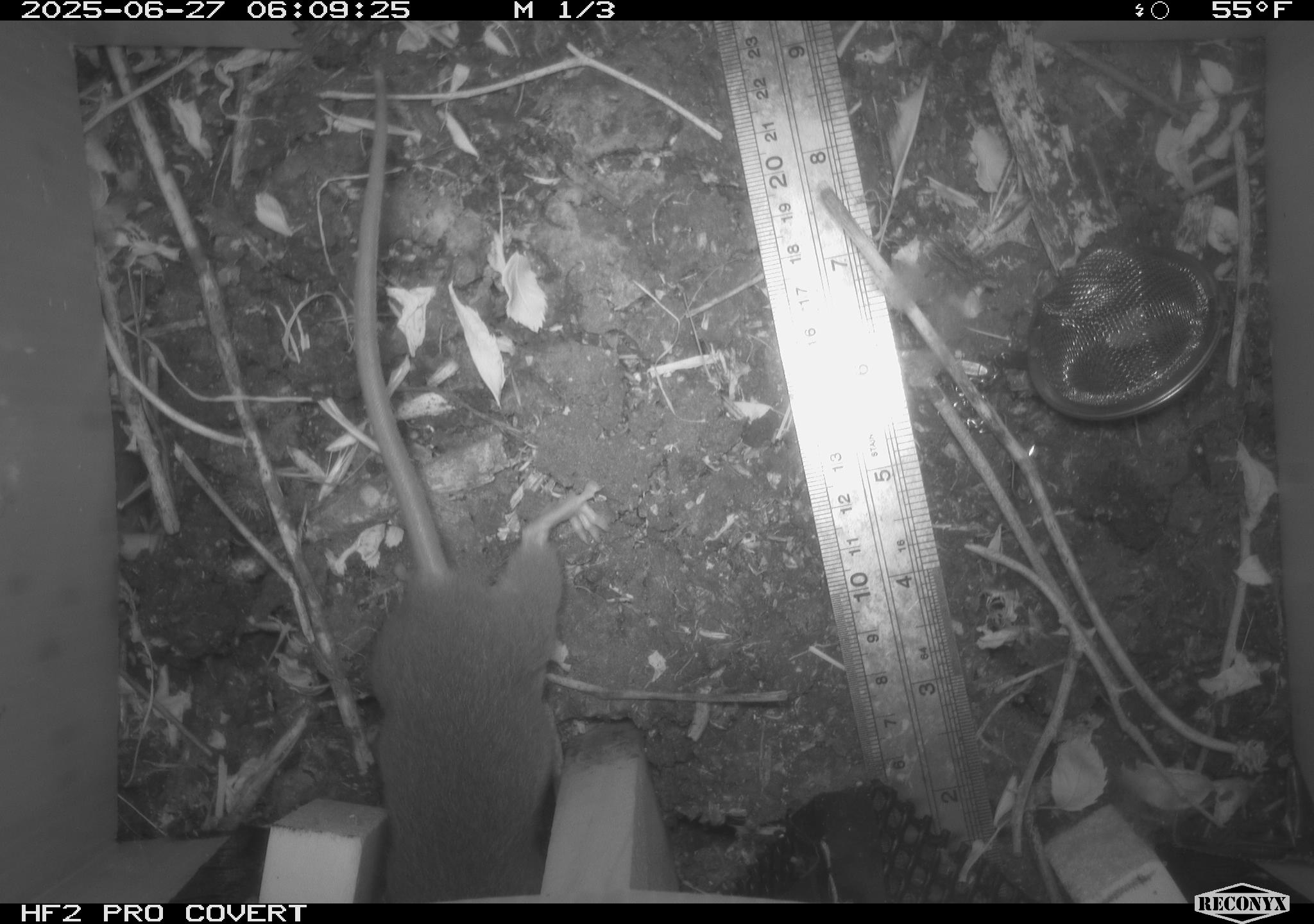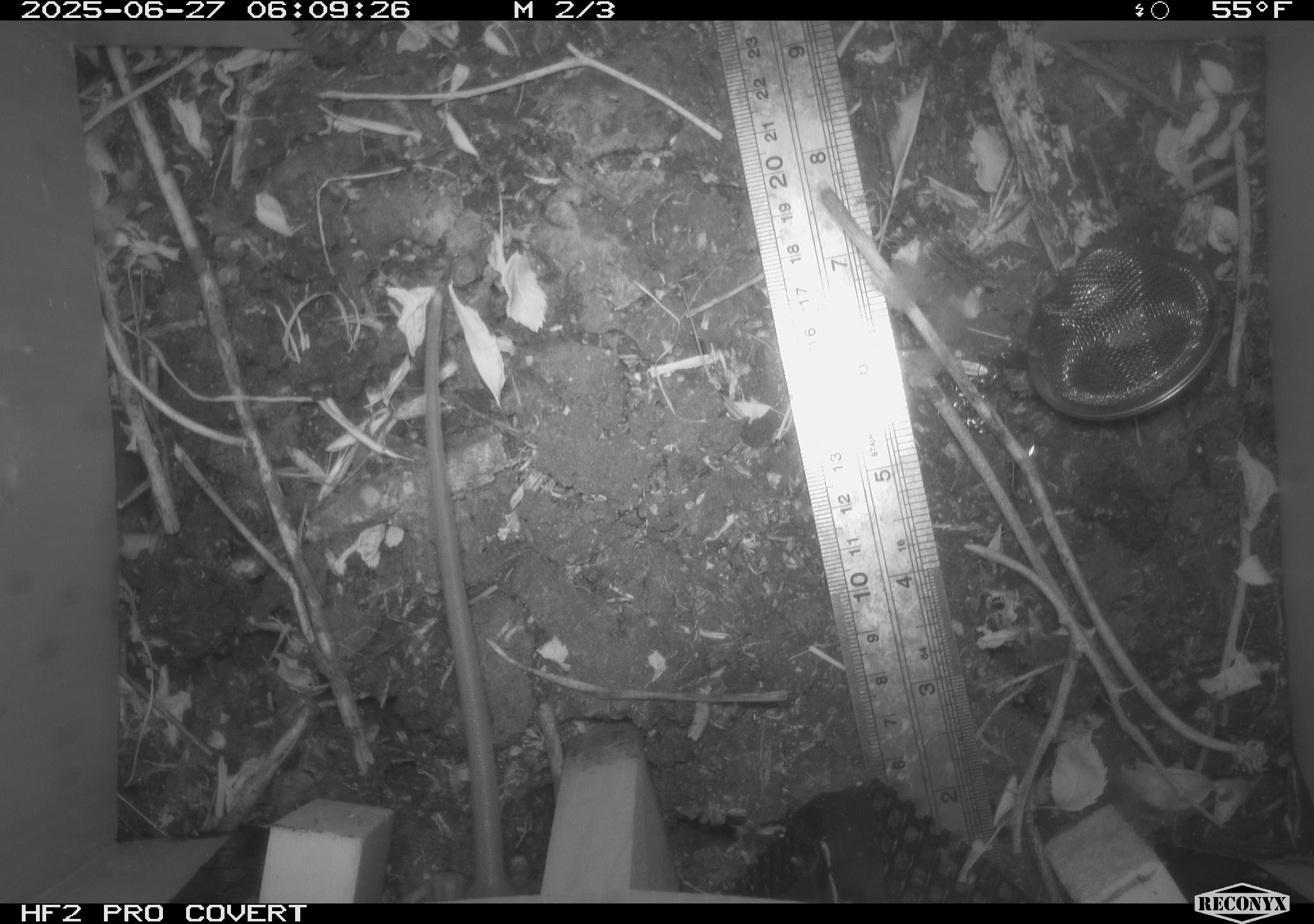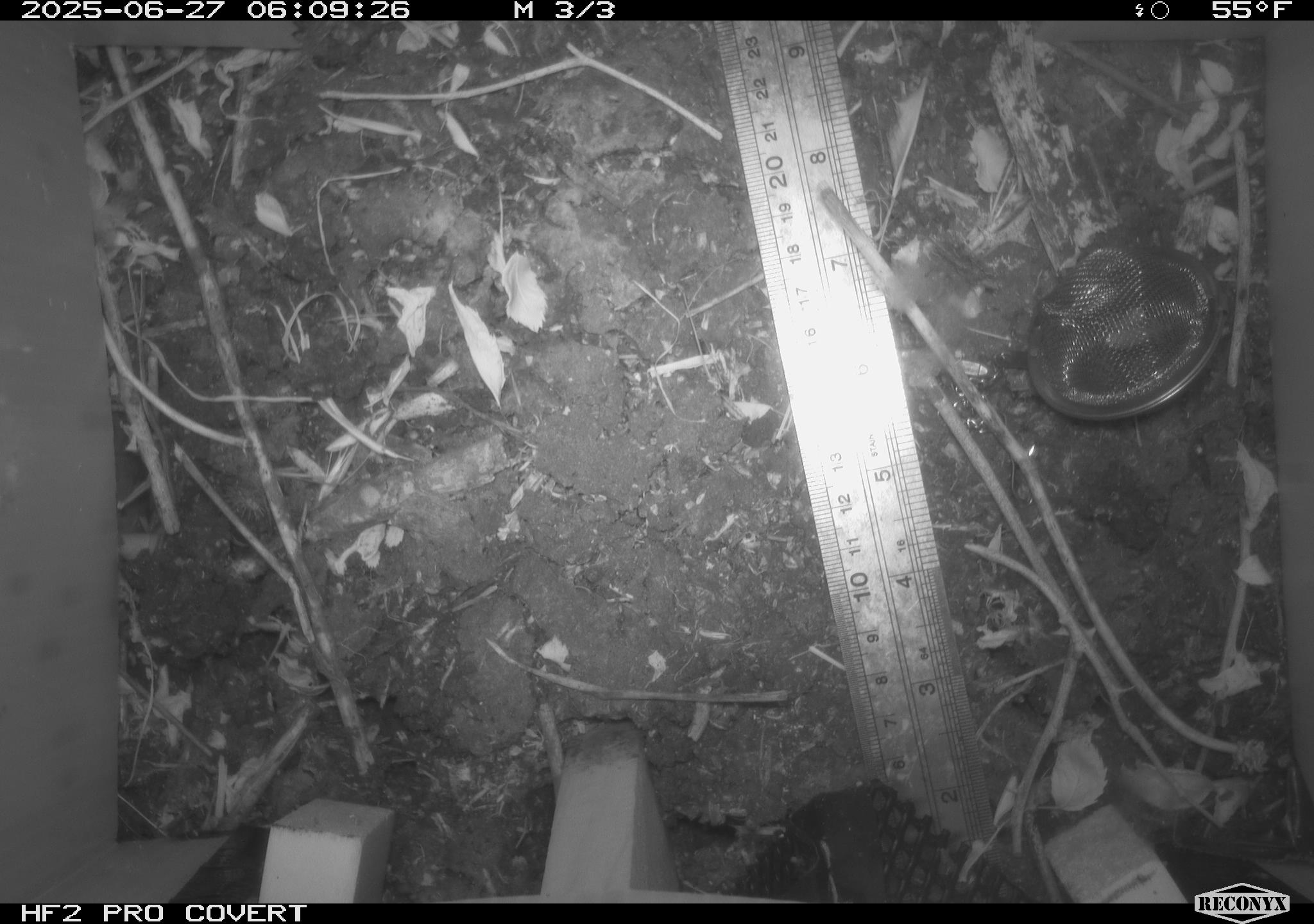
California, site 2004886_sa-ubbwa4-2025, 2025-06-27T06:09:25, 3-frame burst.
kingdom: Animalia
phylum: Chordata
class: Mammalia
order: Rodentia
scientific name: Rodentia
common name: rodent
Rodent (Rodentia).